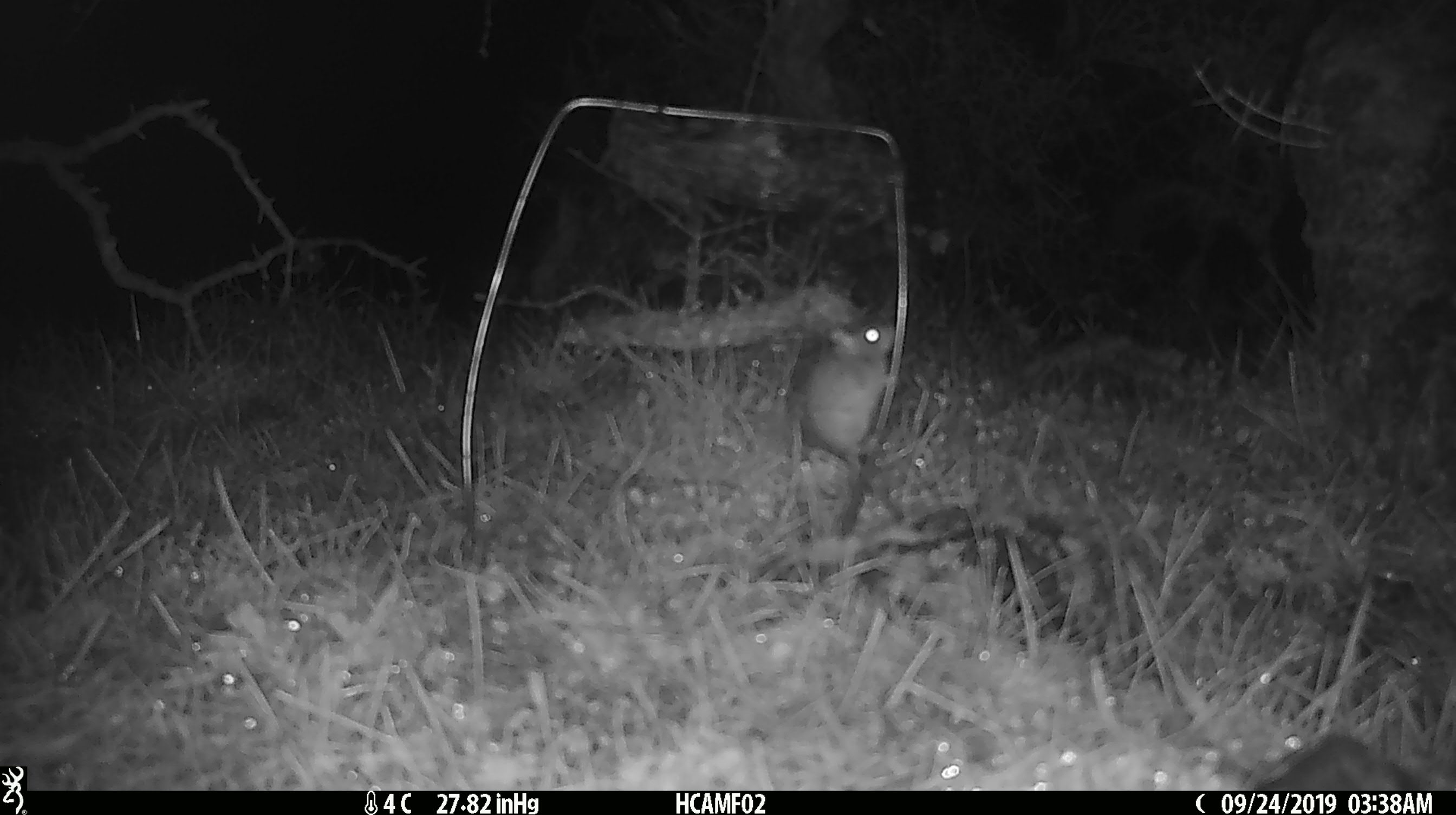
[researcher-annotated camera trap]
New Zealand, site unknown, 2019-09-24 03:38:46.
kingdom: Animalia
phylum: Chordata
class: Mammalia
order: Rodentia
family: Muridae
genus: Mus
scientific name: Mus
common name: mouse